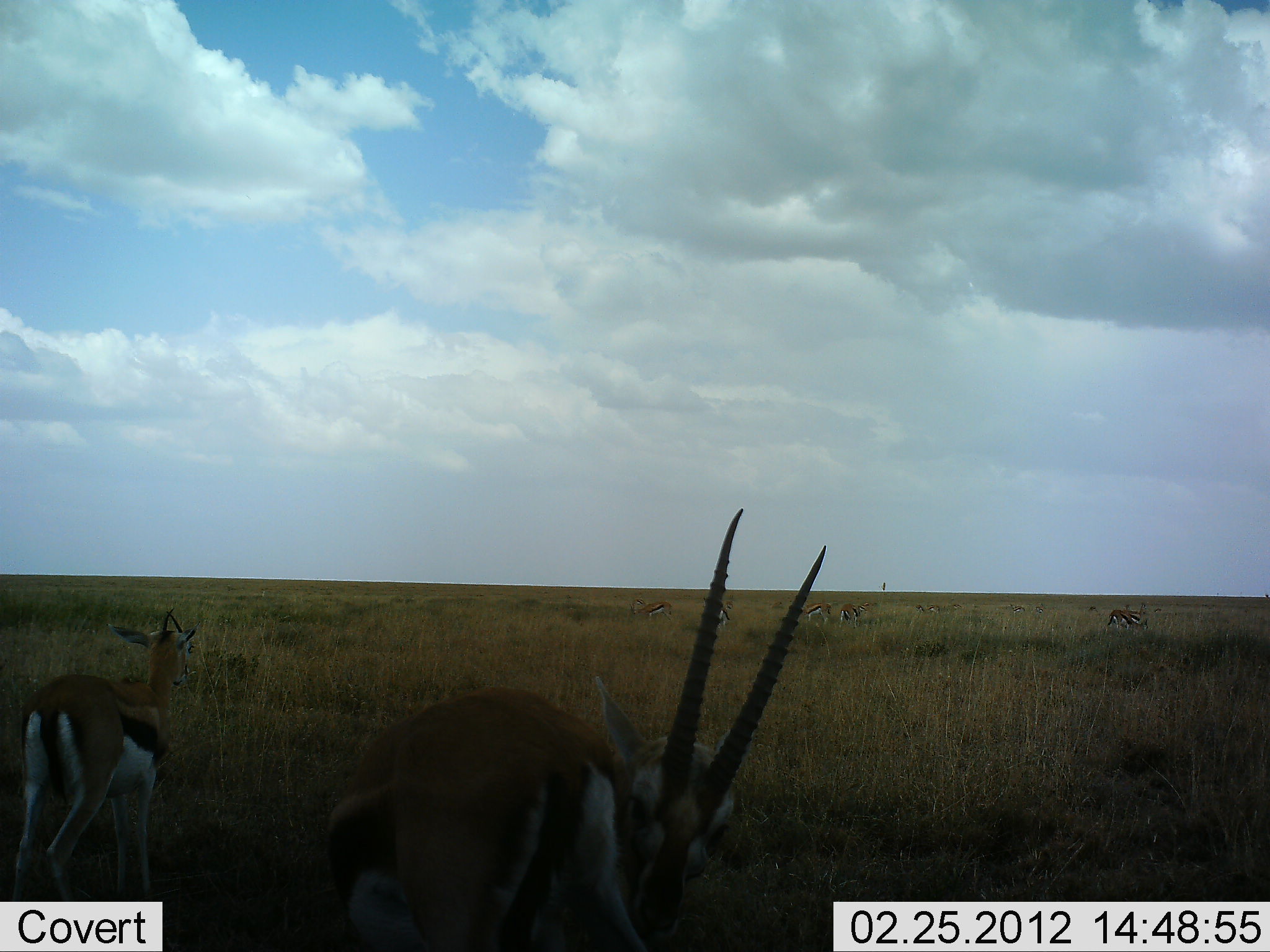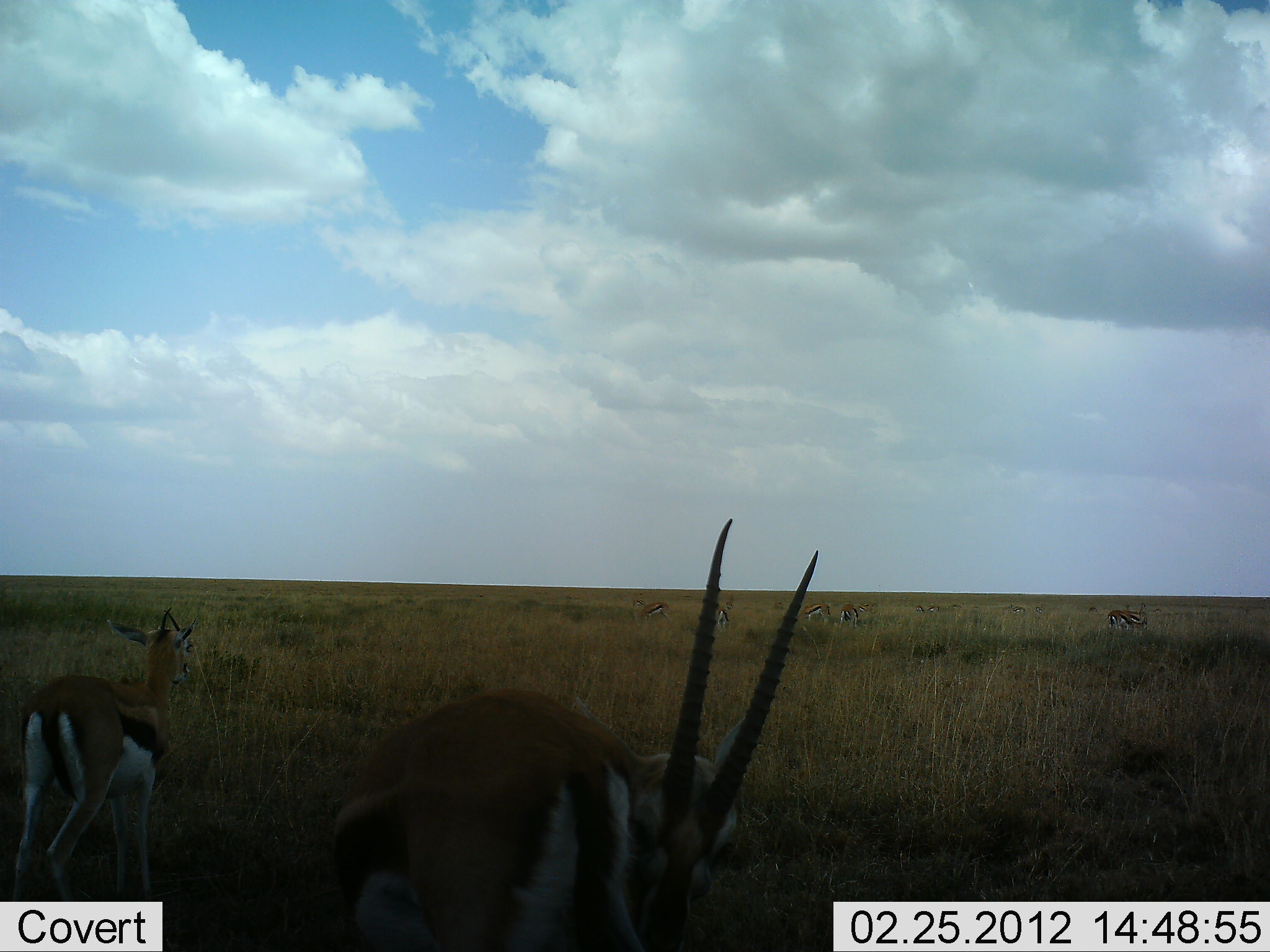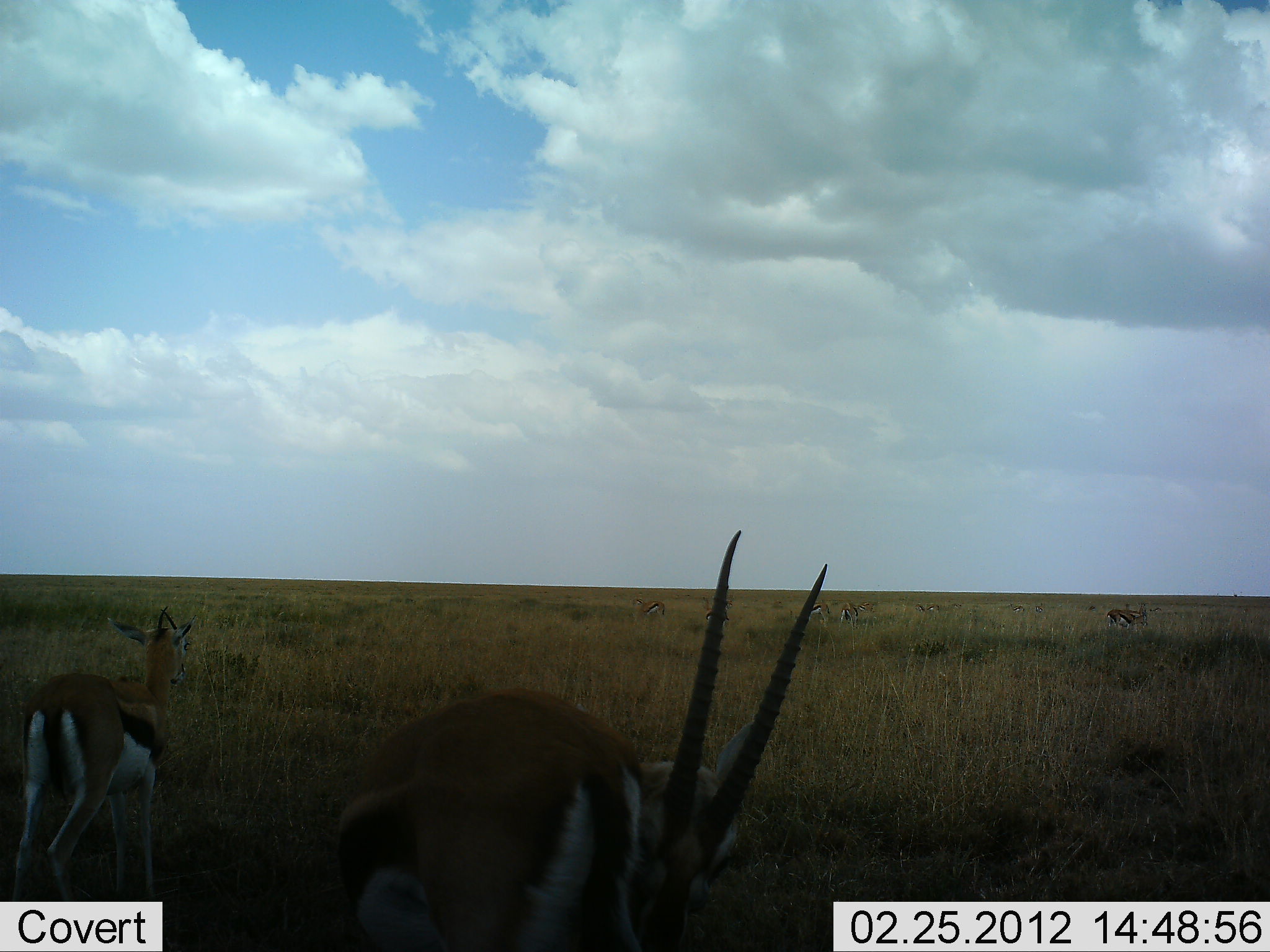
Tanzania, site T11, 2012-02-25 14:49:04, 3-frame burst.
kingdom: Animalia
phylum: Chordata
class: Mammalia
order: Artiodactyla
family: Bovidae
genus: Eudorcas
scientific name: Eudorcas thomsonii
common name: thomson's gazelle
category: gazellethomsons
Gazellethomsons (thomson's gazelle) (Eudorcas thomsonii), count 8. Behavior (volunteer vote fractions): standing 86%, resting 7%, moving 7%, interacting 7%. Young present (vote fraction): 14%. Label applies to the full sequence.